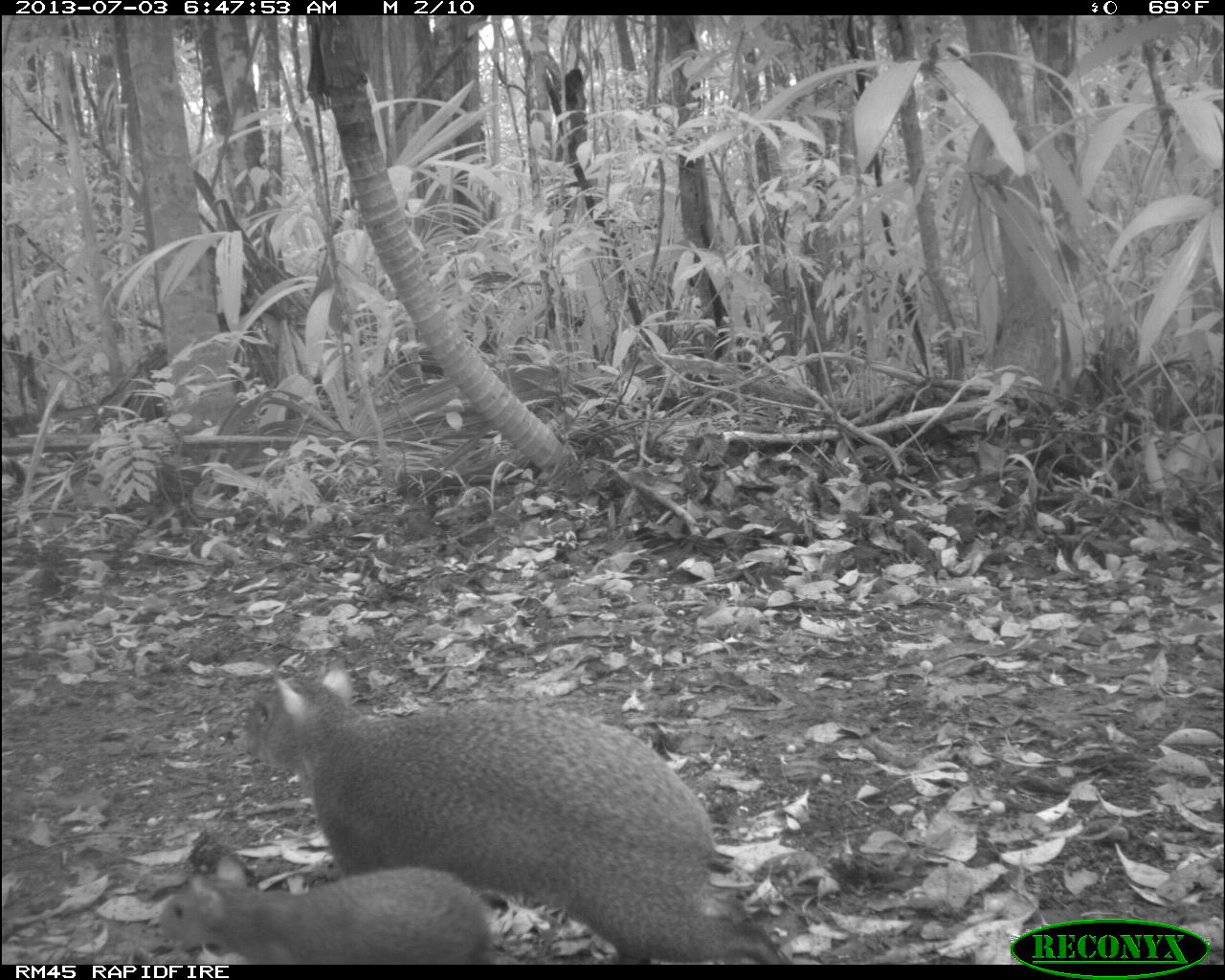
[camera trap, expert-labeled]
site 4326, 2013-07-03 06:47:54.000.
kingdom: Animalia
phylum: Chordata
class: Mammalia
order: Rodentia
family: Dasyproctidae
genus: Dasyprocta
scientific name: Dasyprocta punctata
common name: central american agouti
Dasyprocta punctata (central american agouti), count 2.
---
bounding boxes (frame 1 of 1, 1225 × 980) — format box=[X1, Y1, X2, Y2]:
dasyprocta punctata: box=[241, 667, 792, 968]; box=[155, 864, 502, 964]